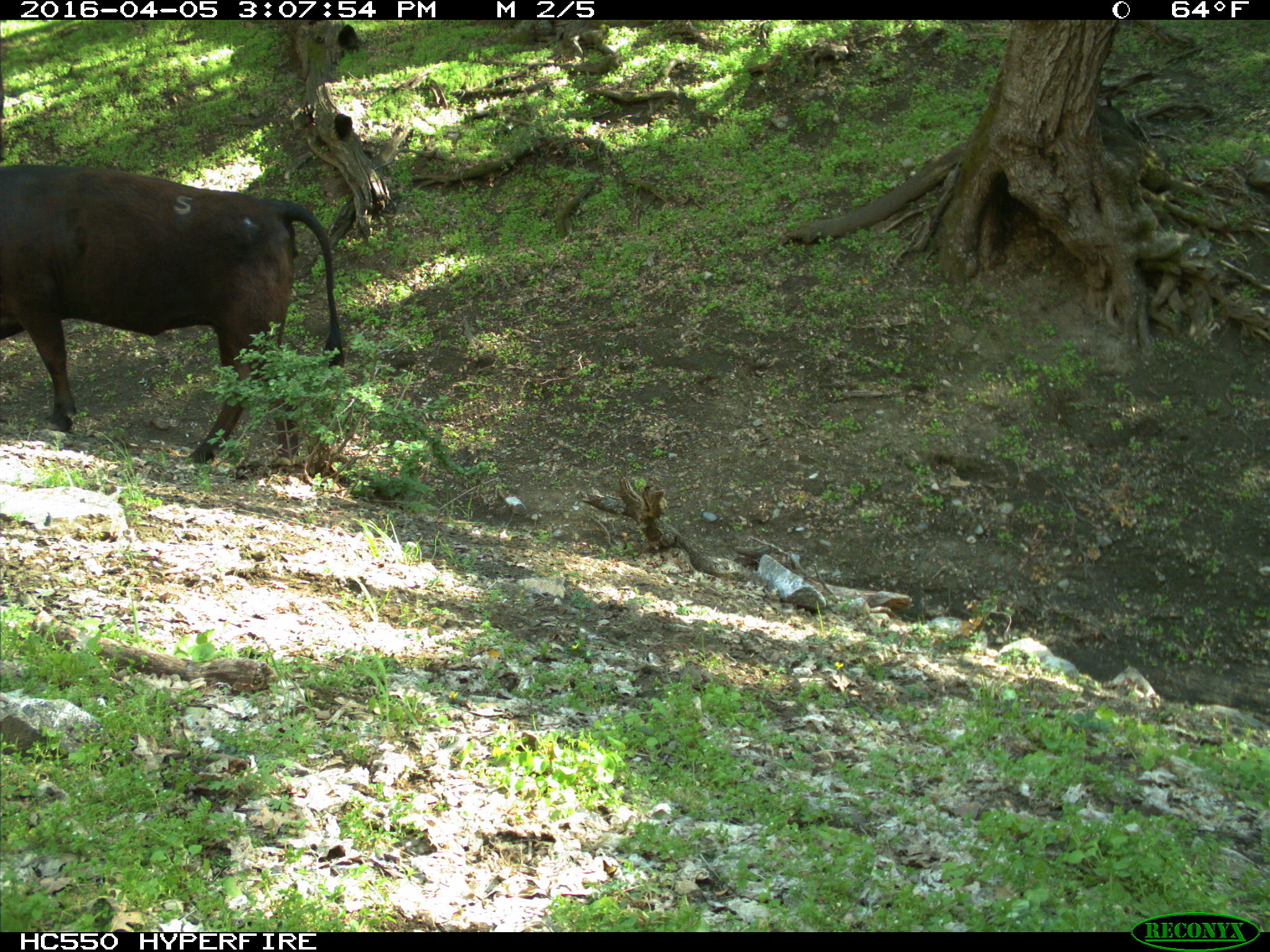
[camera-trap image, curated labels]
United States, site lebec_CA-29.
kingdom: Animalia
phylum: Chordata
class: Mammalia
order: Artiodactyla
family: Bovidae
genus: Bos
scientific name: Bos taurus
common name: domestic cow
Bos taurus (domestic cow).